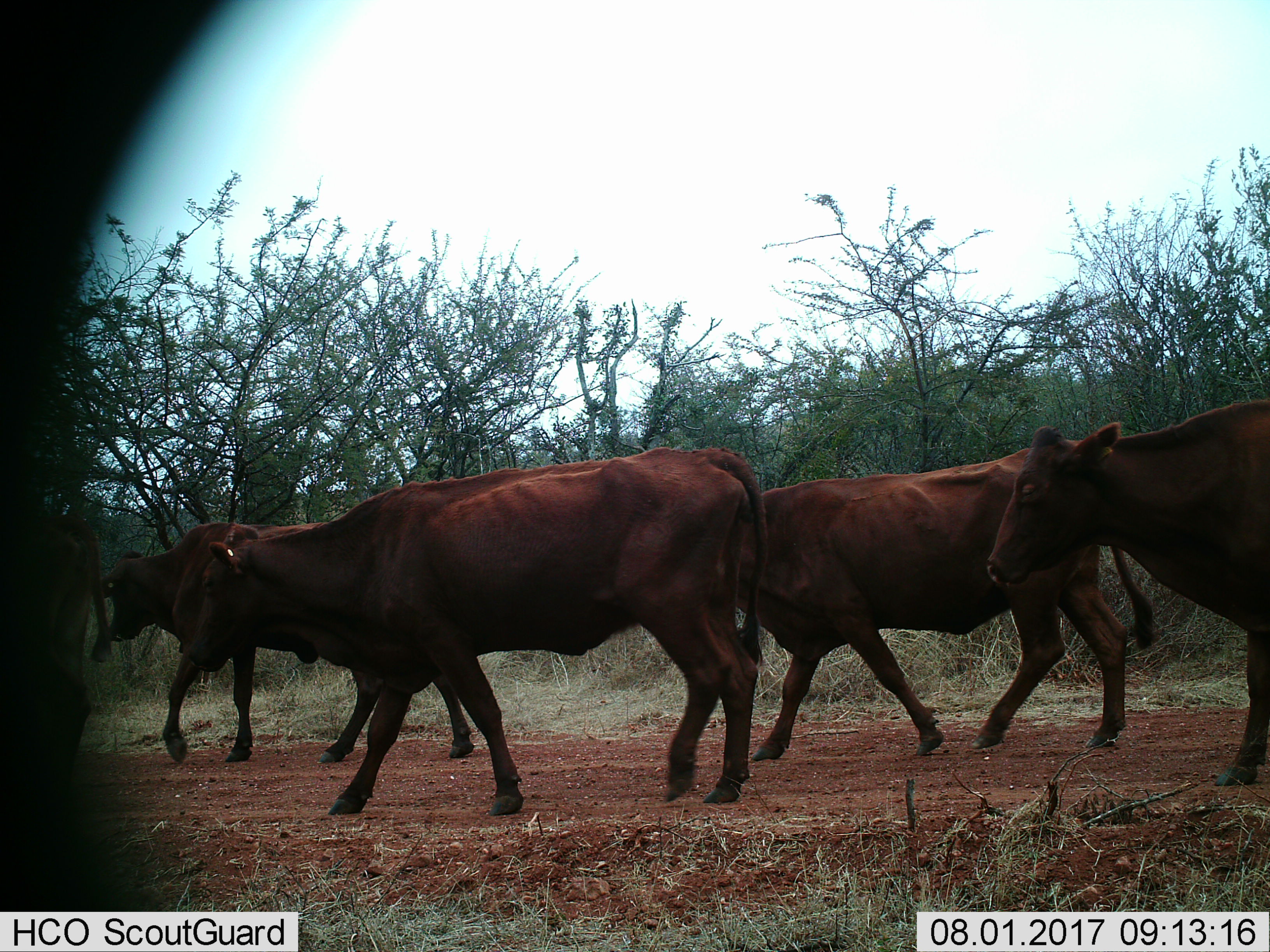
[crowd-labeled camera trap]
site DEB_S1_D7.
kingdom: Animalia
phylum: Chordata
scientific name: Vertebrata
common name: domestic animal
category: domesticanimal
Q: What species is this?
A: Domesticanimal (domestic animal) (Vertebrata).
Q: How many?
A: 5.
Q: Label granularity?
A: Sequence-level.